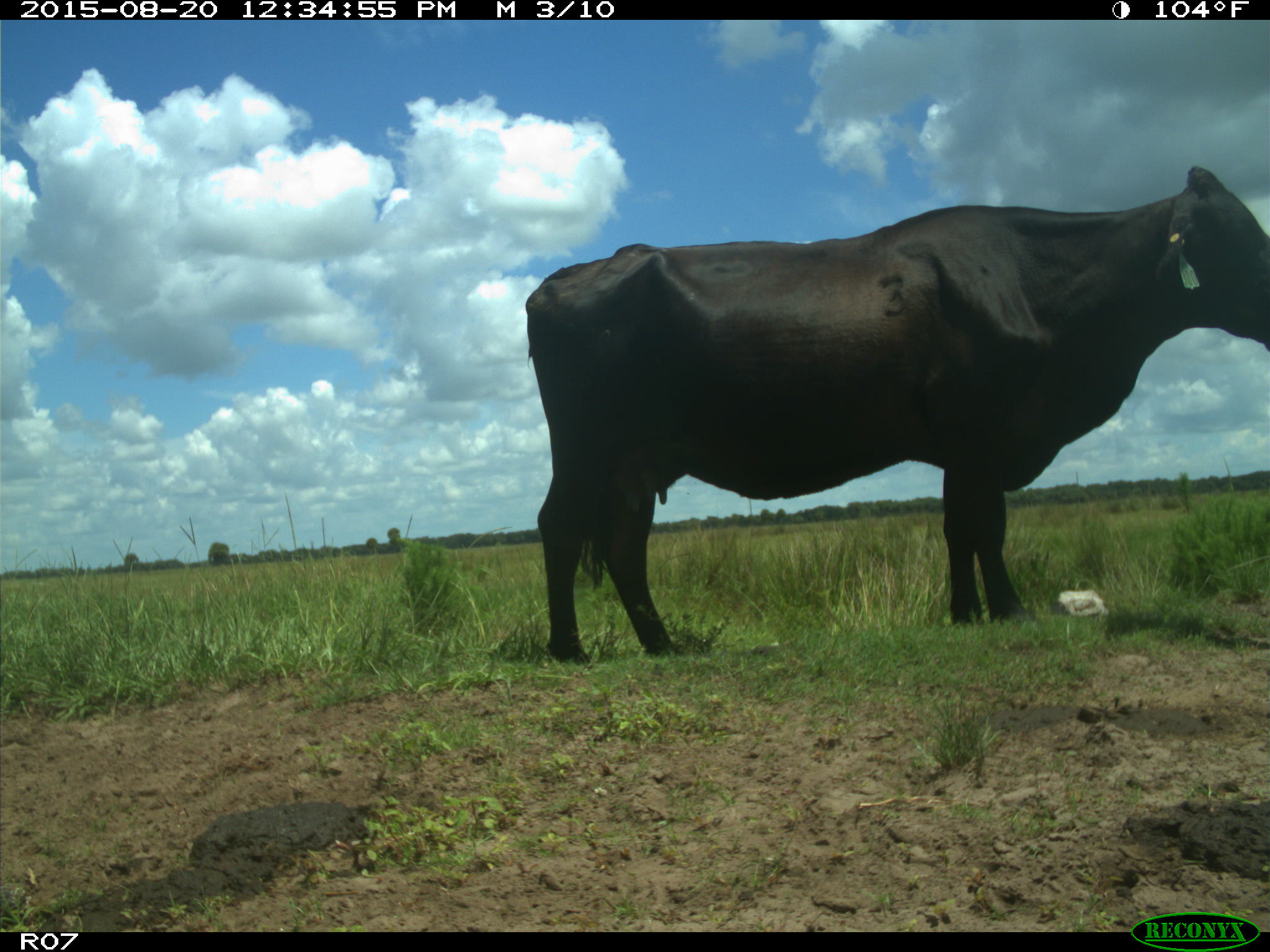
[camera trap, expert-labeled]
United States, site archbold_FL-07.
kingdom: Animalia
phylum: Chordata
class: Mammalia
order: Artiodactyla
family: Bovidae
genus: Bos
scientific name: Bos taurus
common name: domestic cow